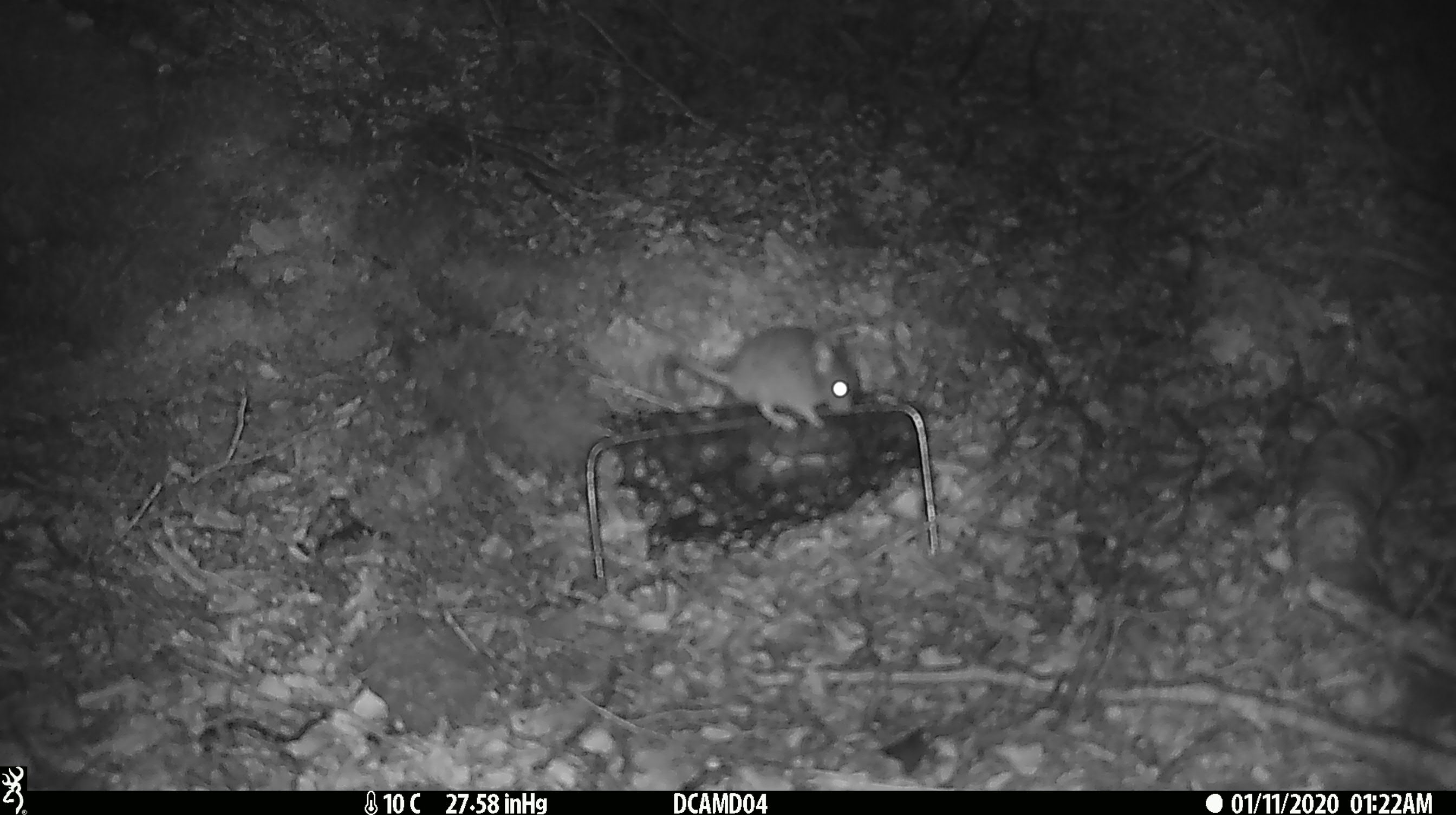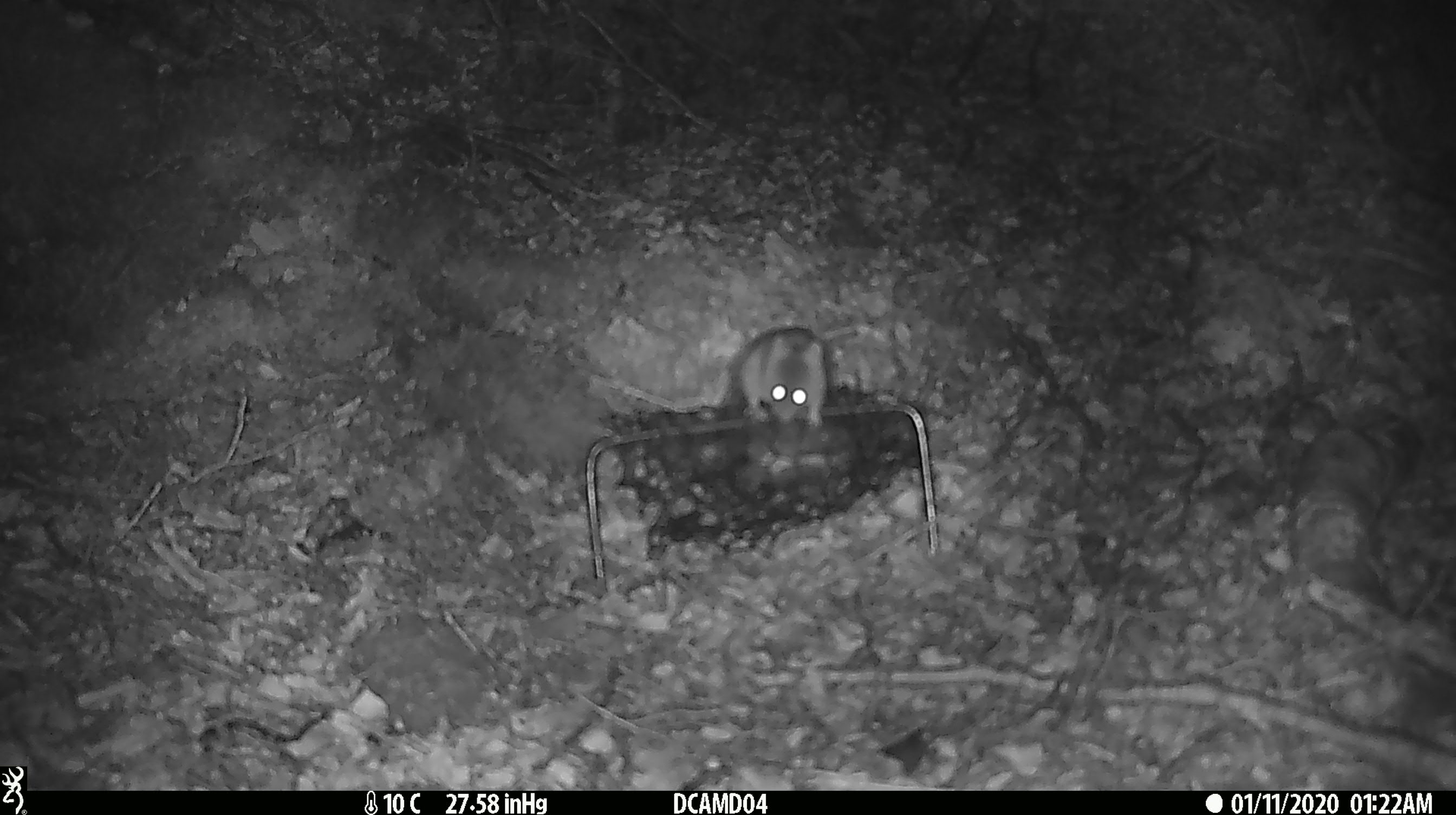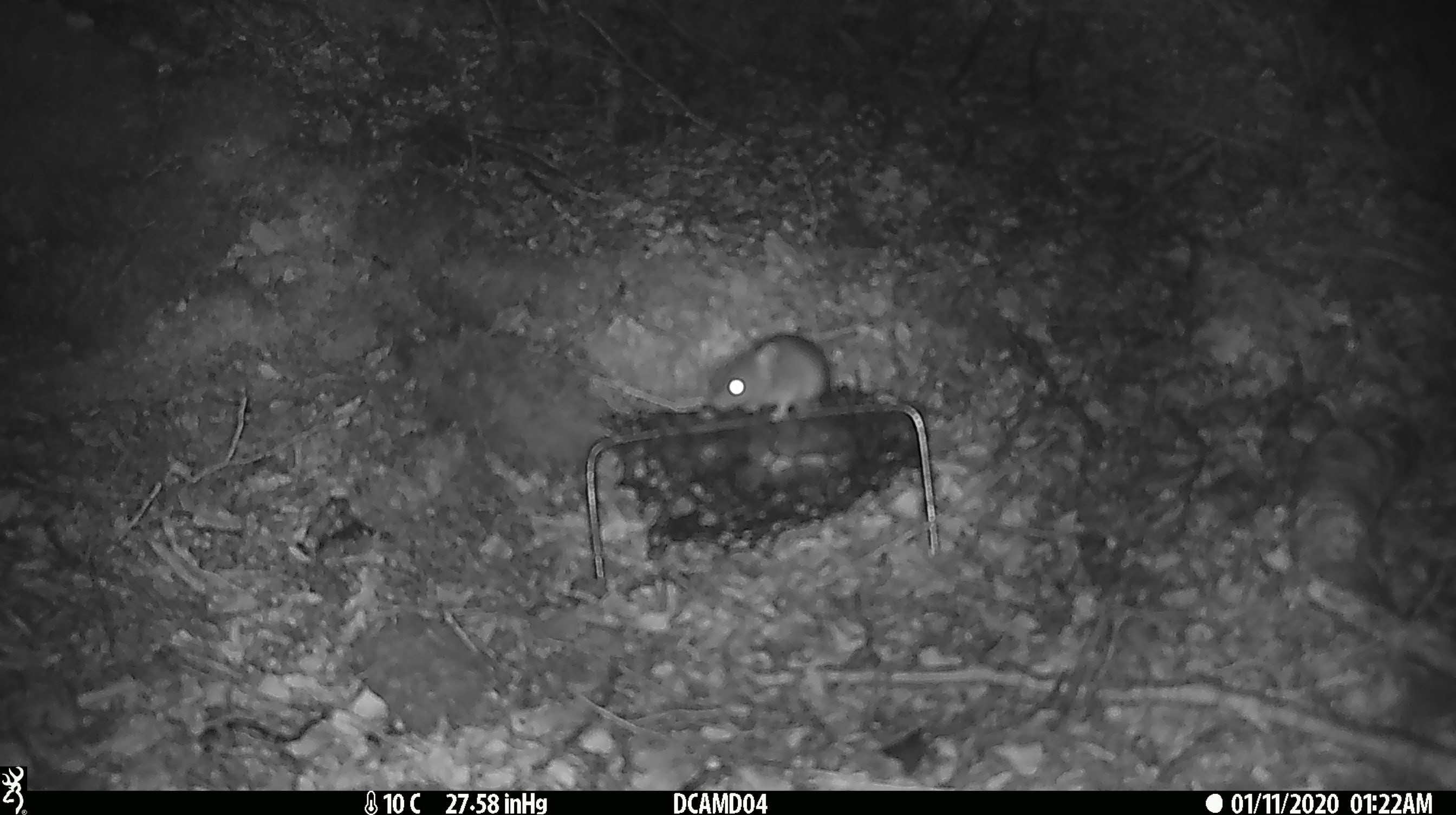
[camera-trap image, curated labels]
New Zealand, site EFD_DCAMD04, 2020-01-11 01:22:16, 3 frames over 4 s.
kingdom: Animalia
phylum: Chordata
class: Mammalia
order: Rodentia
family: Muridae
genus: Mus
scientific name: Mus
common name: mouse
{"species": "mouse (Mus)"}